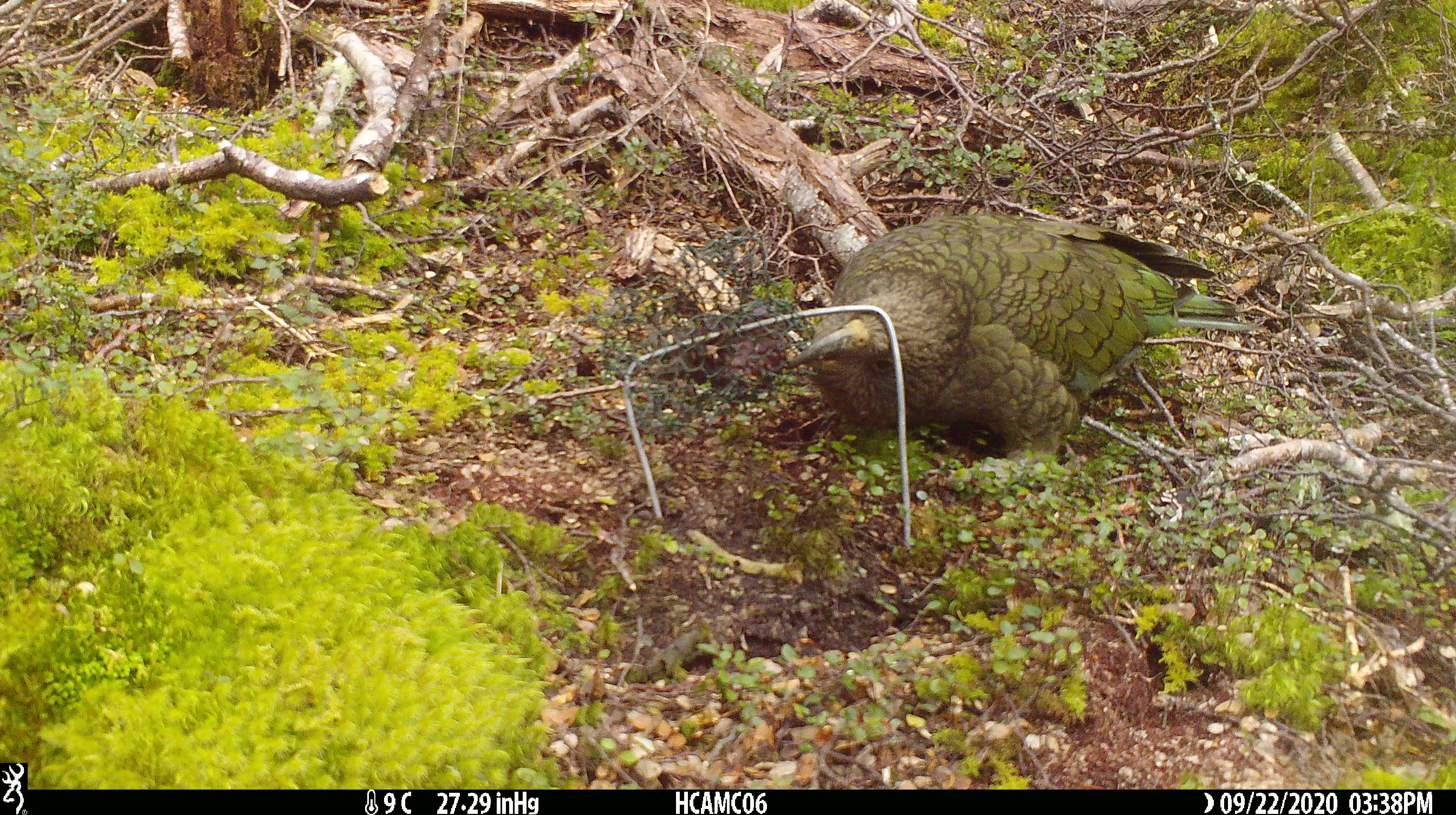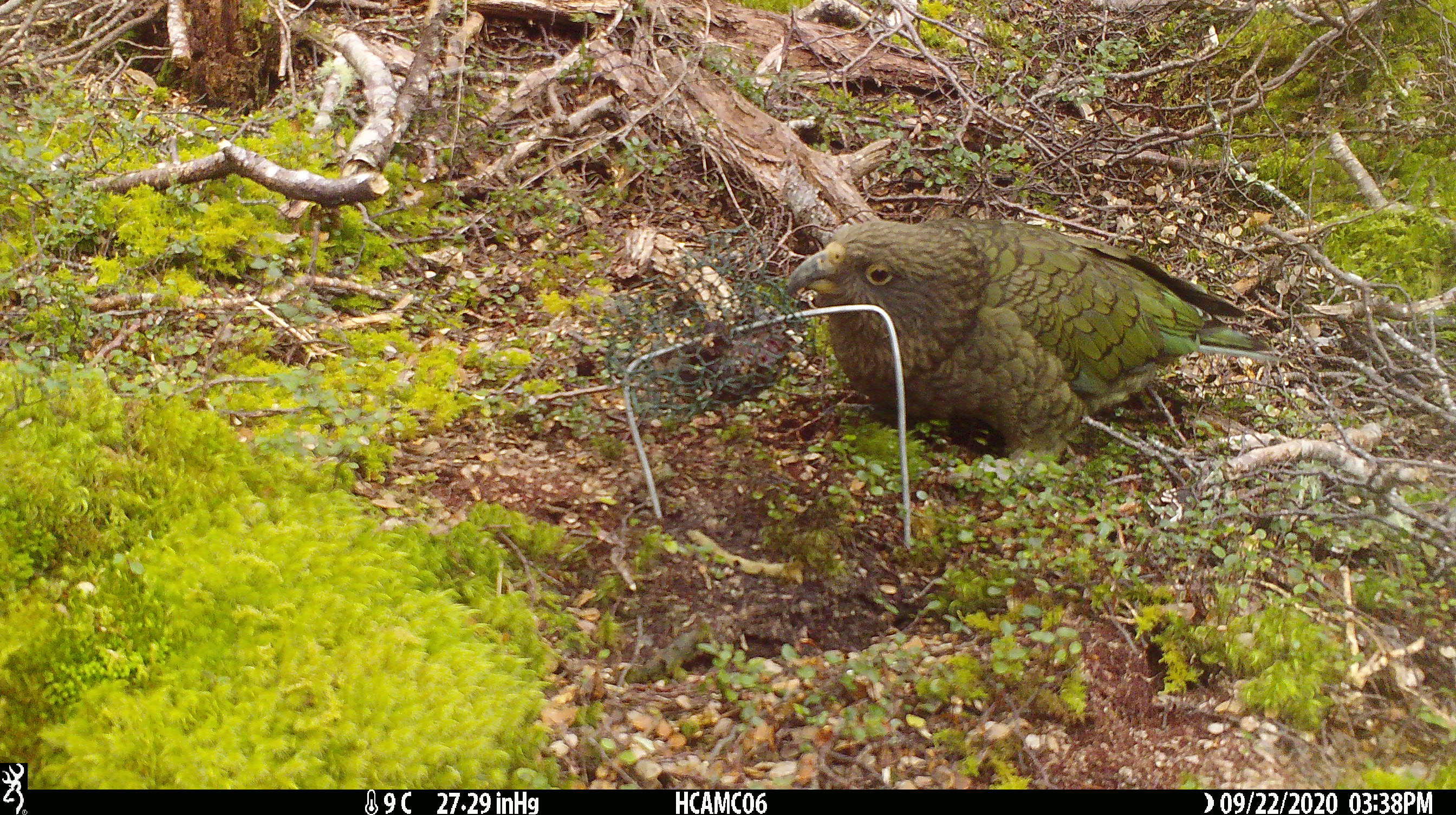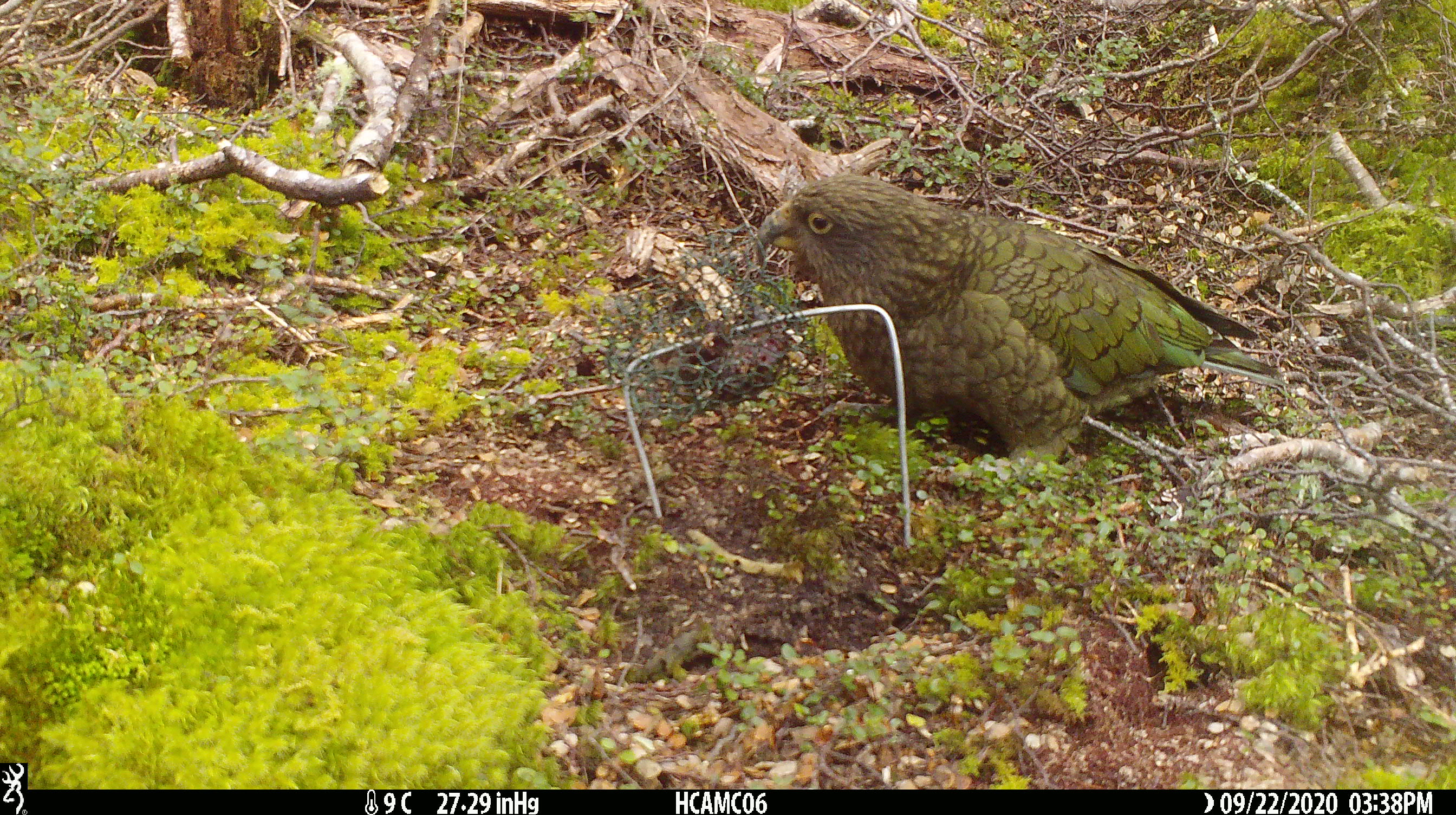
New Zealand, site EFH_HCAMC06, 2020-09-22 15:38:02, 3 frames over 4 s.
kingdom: Animalia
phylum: Chordata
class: Aves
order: Psittaciformes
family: Strigopidae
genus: Nestor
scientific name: Nestor notabilis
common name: kea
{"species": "kea (Nestor notabilis)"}